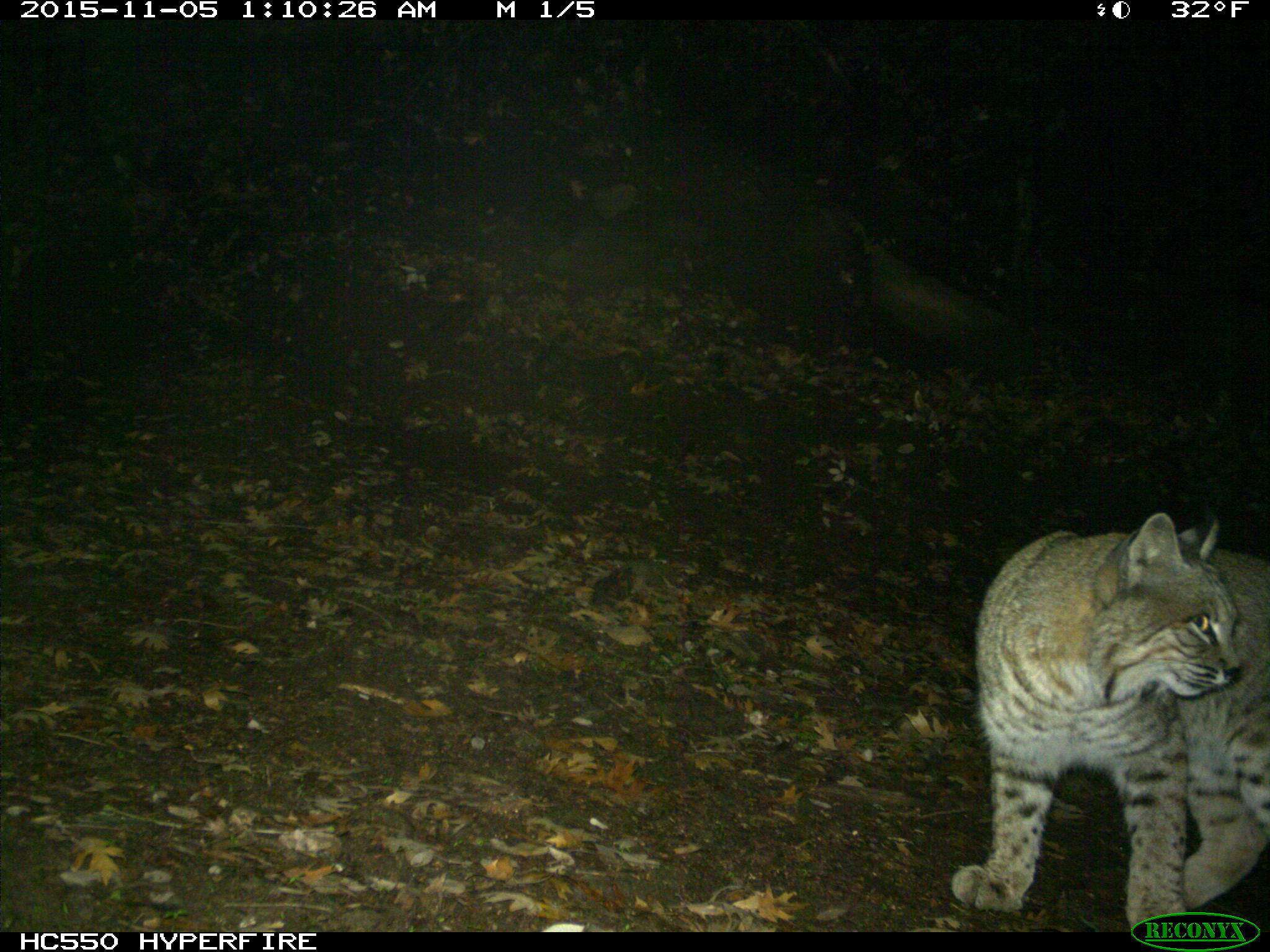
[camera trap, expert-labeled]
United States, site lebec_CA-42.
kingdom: Animalia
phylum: Chordata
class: Mammalia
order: Carnivora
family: Felidae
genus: Lynx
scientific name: Lynx rufus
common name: bobcat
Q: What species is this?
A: Lynx rufus (bobcat).